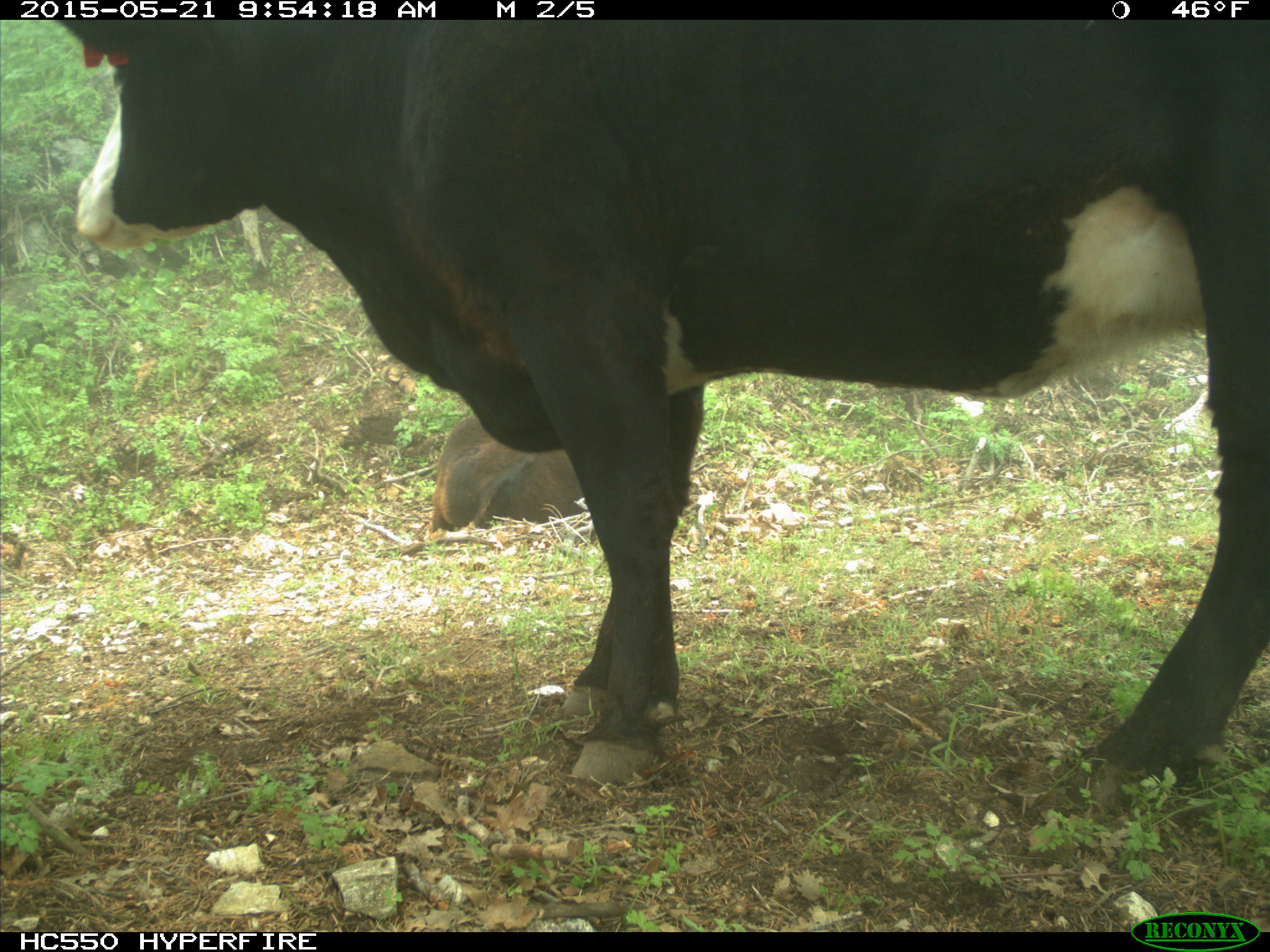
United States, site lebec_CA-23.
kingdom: Animalia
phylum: Chordata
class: Mammalia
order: Artiodactyla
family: Bovidae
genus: Bos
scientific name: Bos taurus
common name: domestic cow